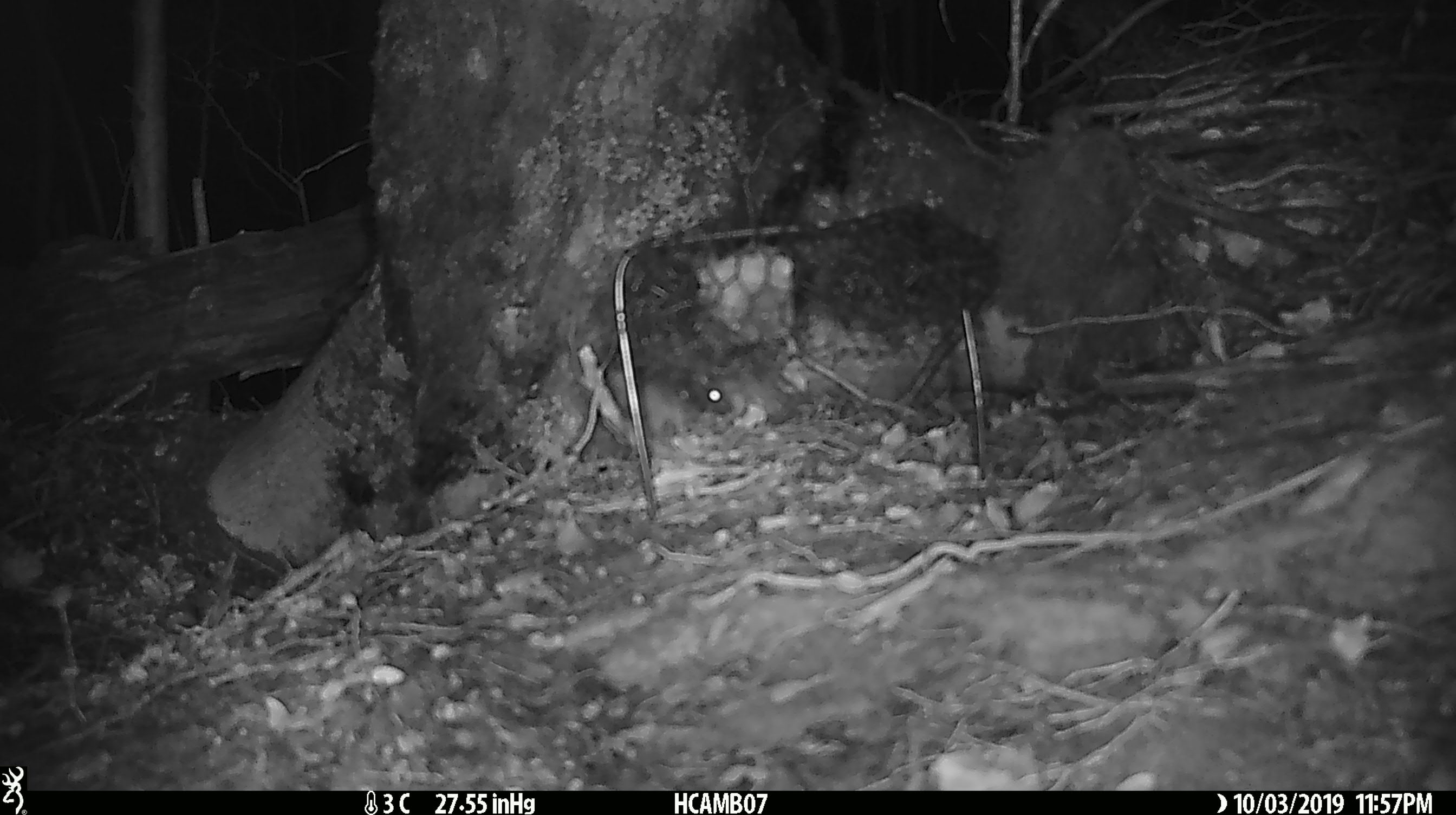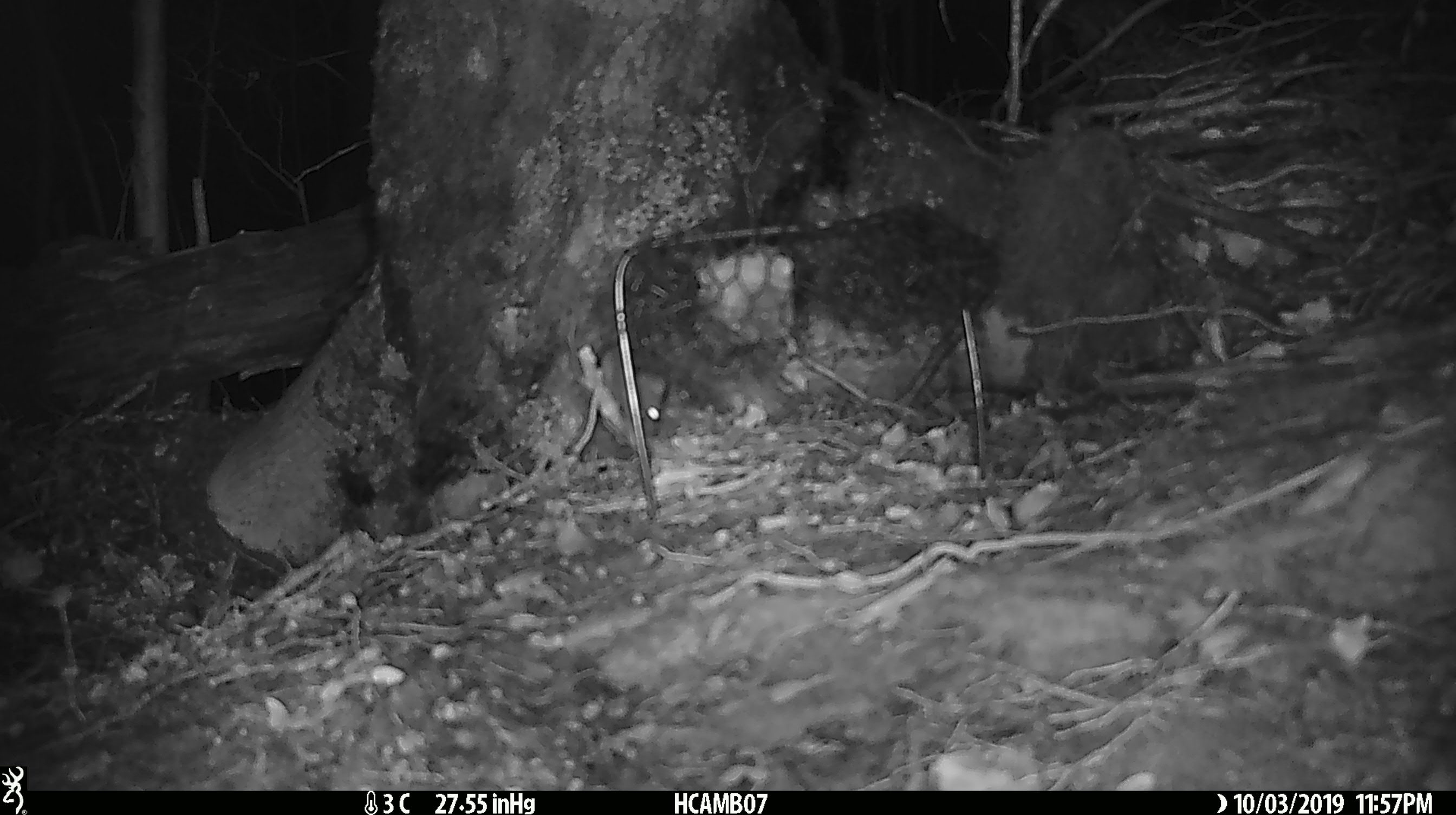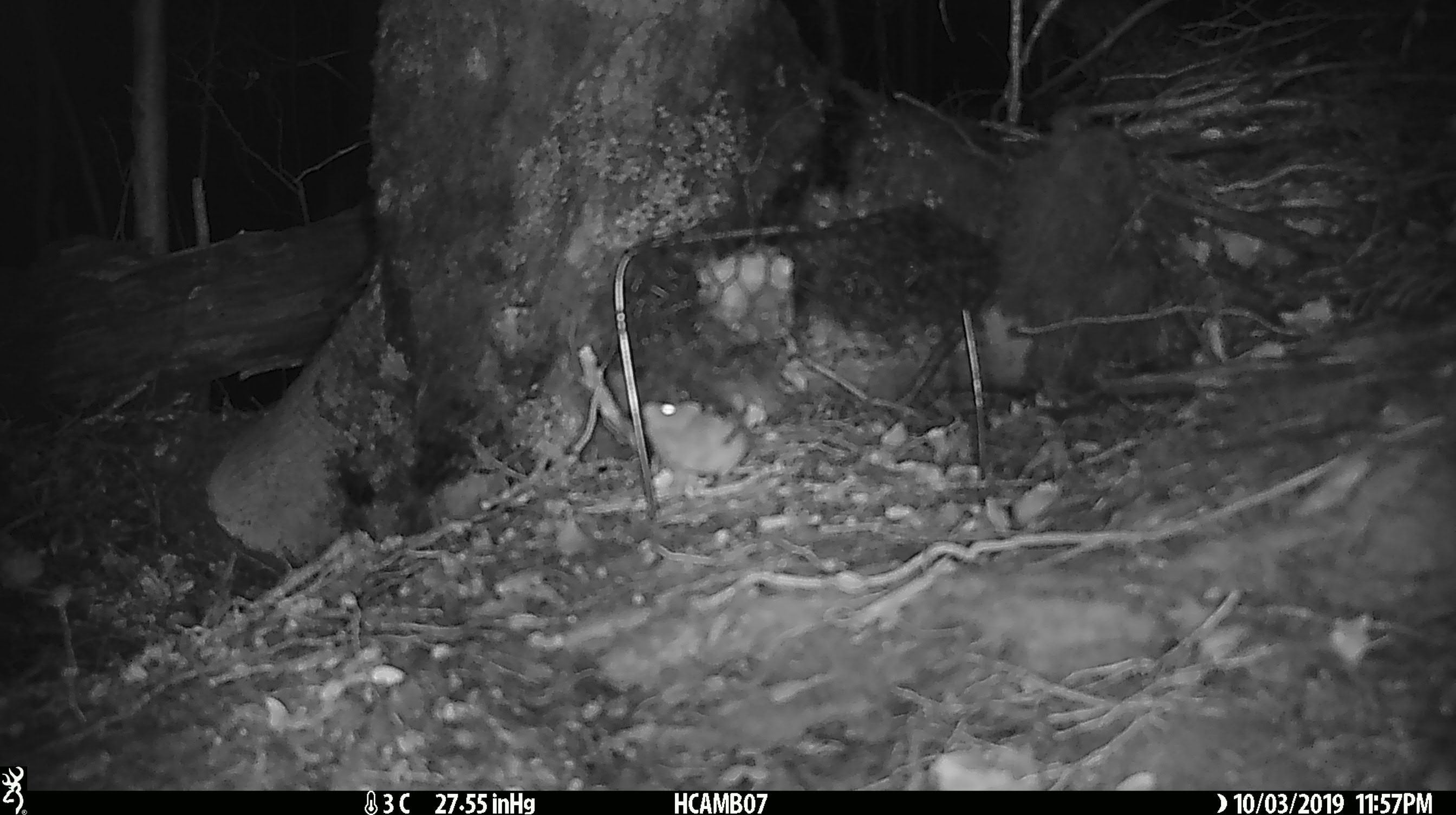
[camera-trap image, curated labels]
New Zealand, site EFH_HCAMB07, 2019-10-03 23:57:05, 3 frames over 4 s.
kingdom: Animalia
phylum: Chordata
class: Mammalia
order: Rodentia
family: Muridae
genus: Mus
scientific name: Mus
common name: mouse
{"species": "mouse (Mus)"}